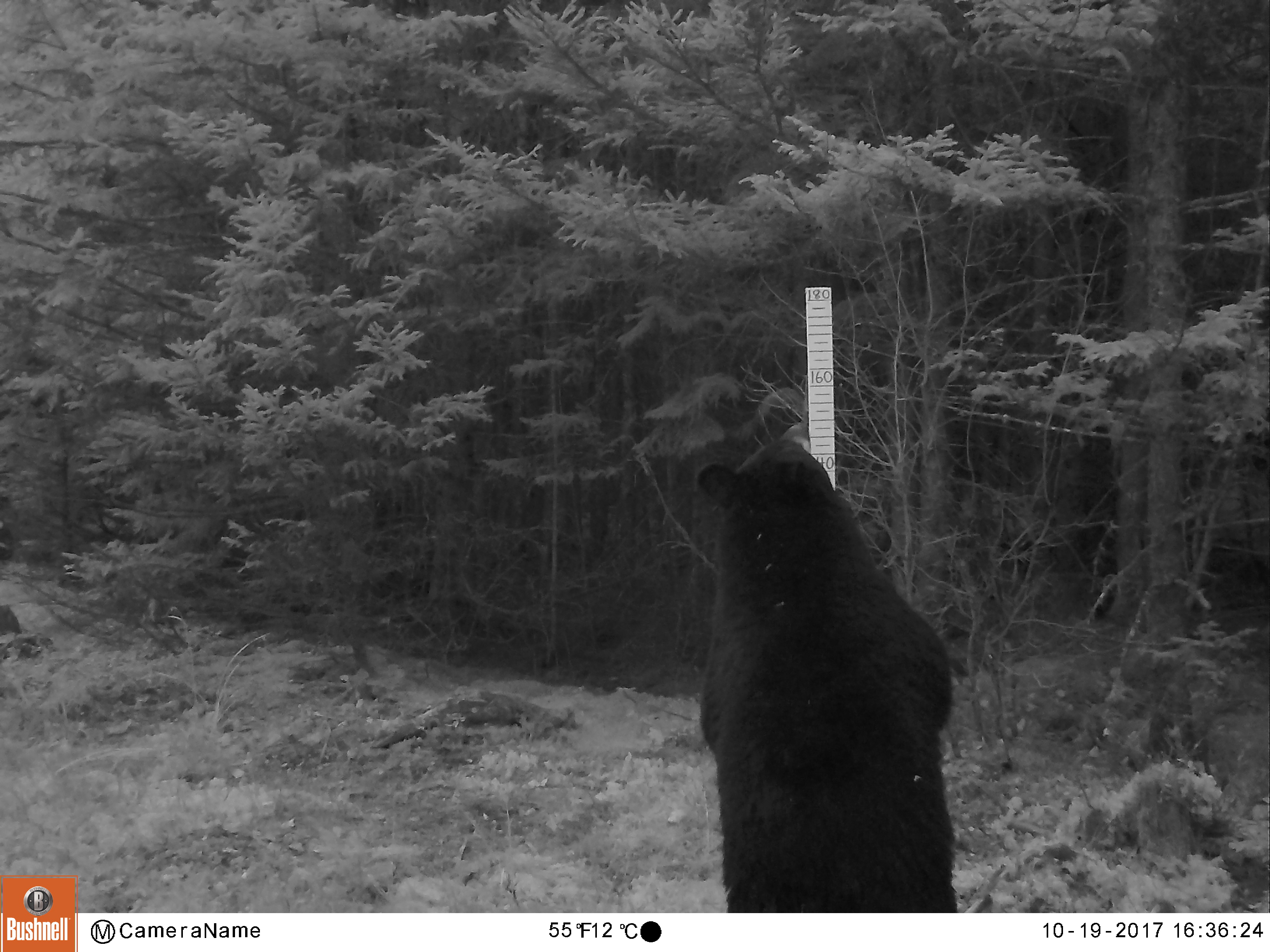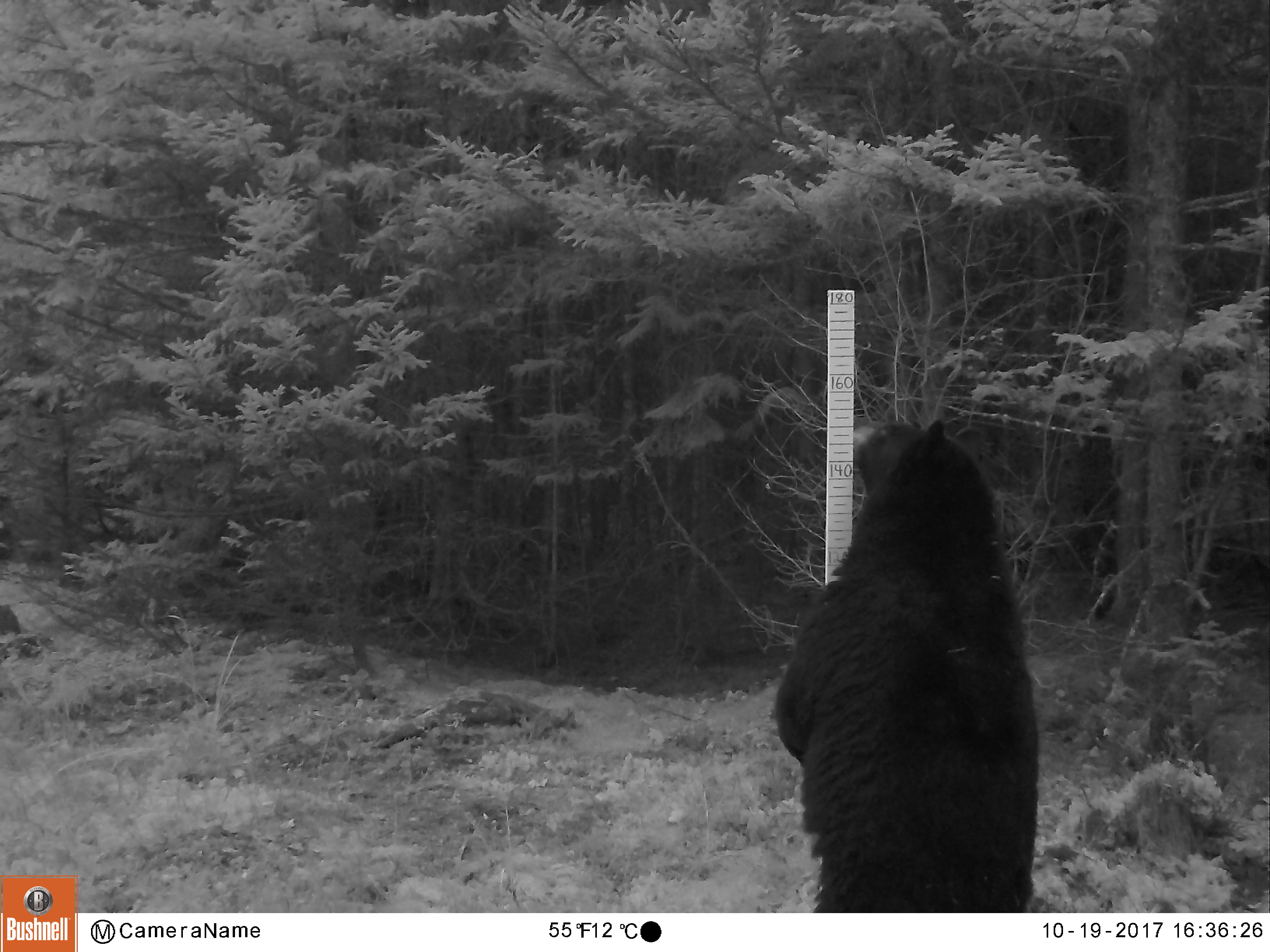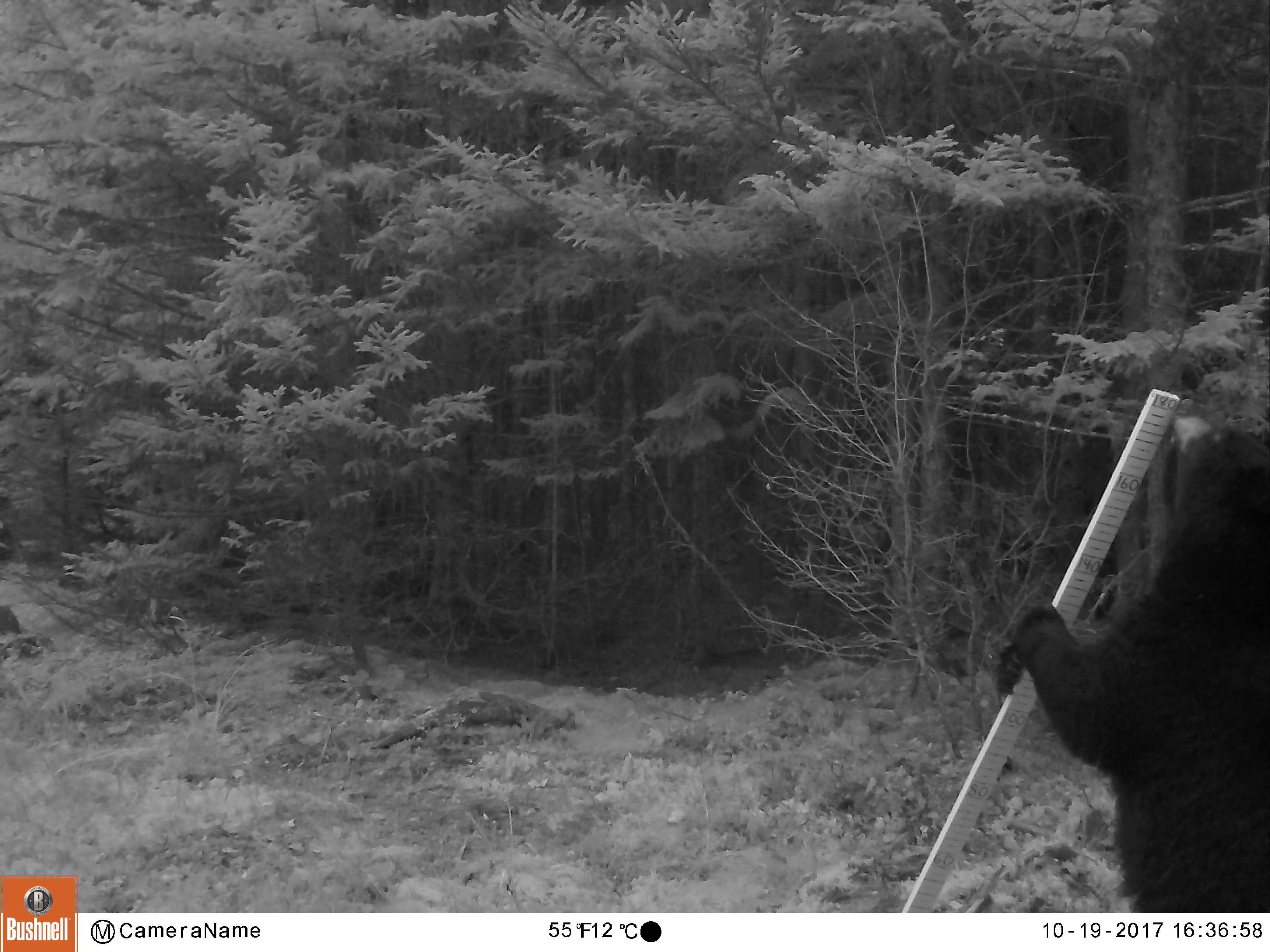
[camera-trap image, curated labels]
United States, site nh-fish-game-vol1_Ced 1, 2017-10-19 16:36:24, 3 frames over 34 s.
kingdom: Animalia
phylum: Chordata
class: Mammalia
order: Carnivora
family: Ursidae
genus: Ursus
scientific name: Ursus americanus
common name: black bear